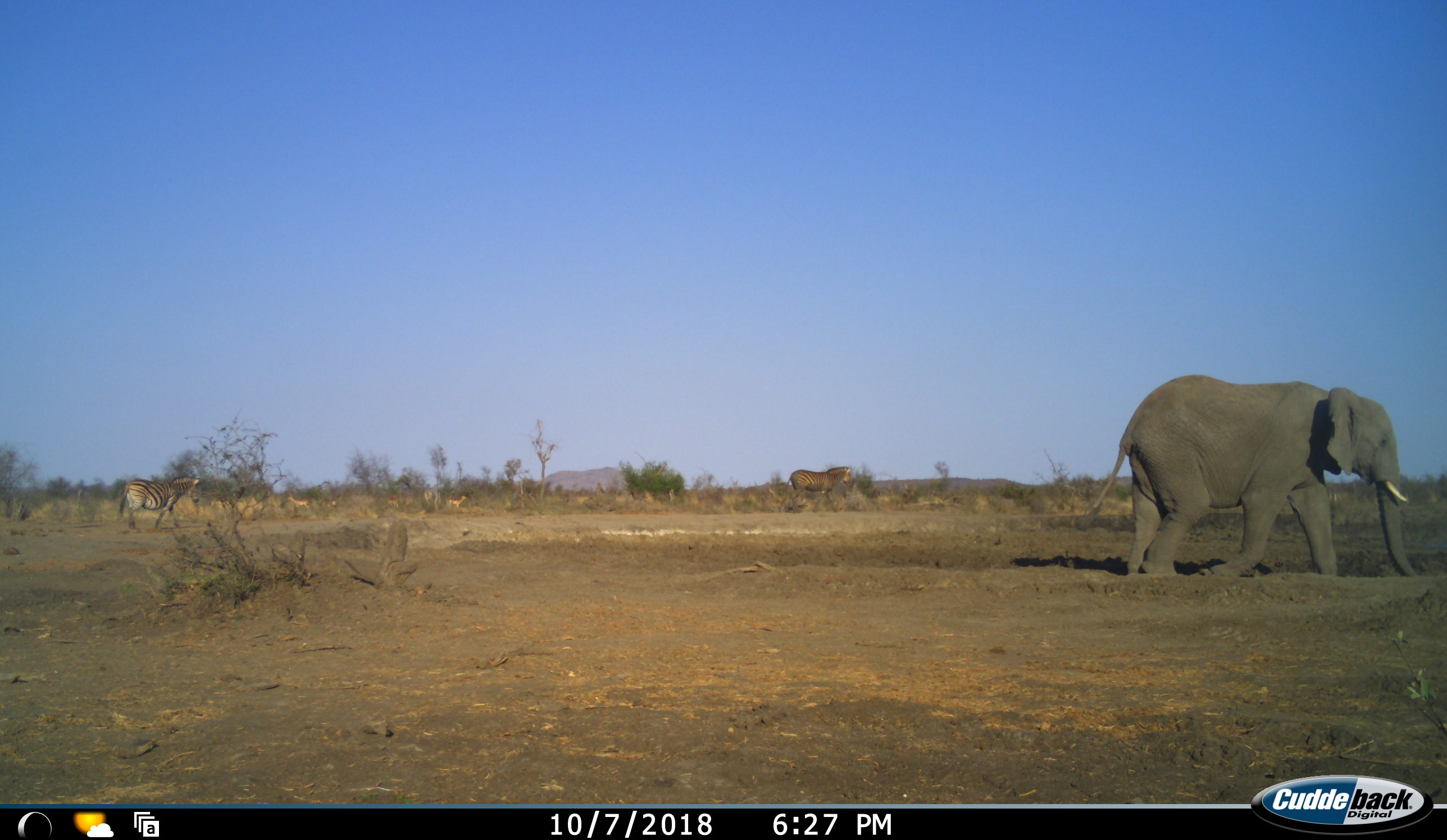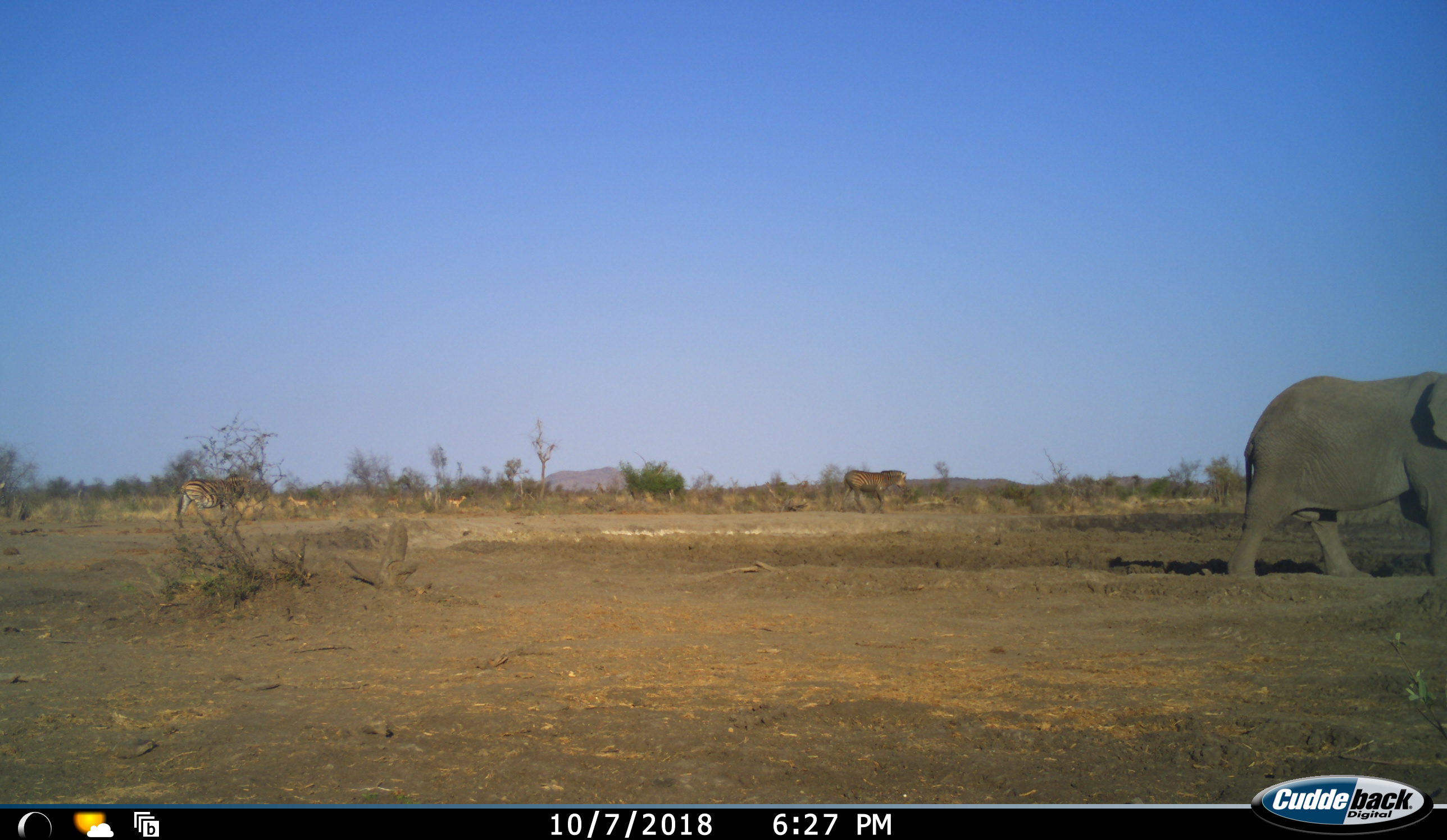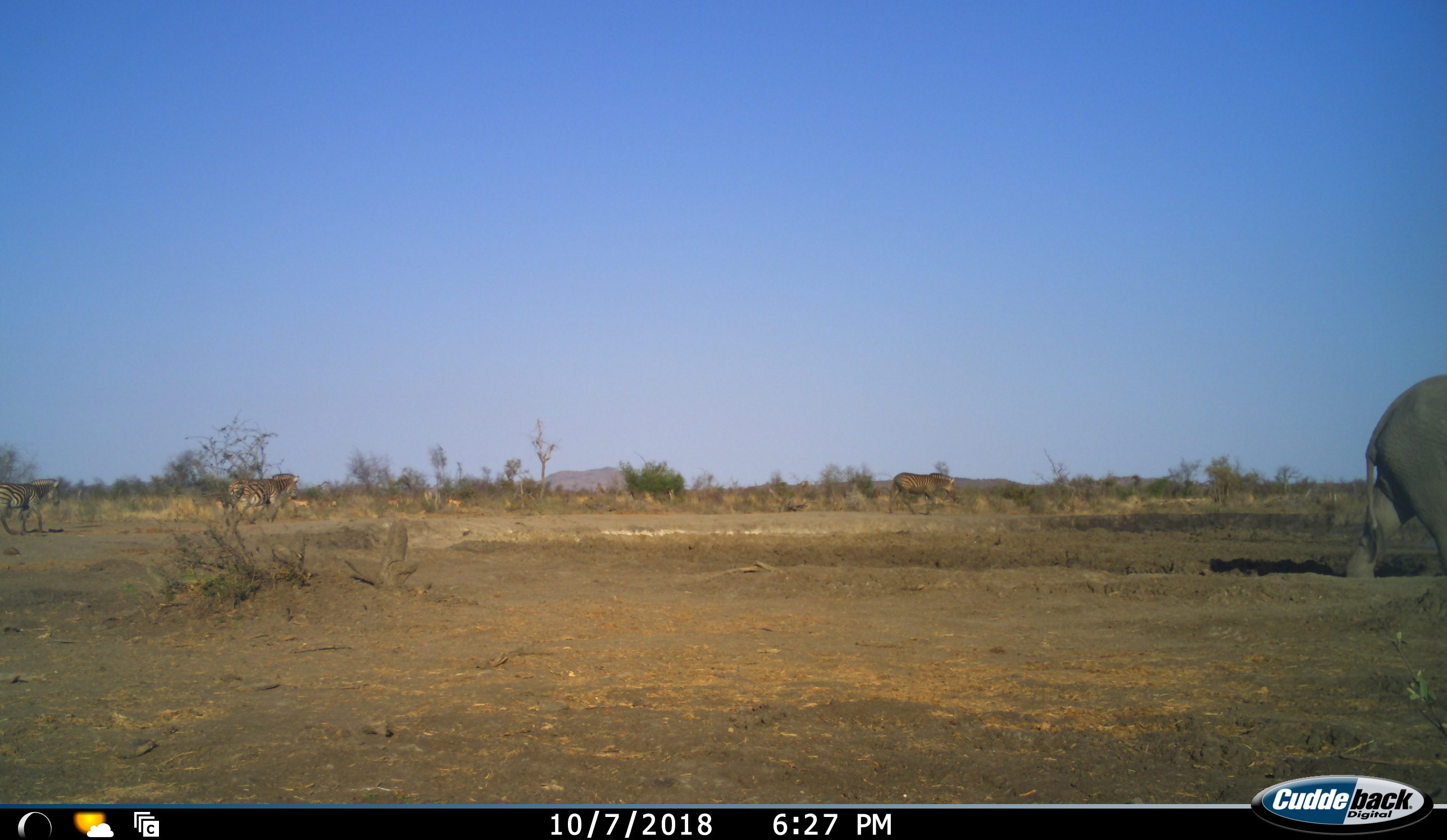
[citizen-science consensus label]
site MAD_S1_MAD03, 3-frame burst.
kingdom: Animalia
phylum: Chordata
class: Mammalia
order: Proboscidea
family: Elephantidae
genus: Loxodonta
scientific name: Loxodonta africana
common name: african bush elephant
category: elephant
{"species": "elephant (african bush elephant) (Loxodonta africana)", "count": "1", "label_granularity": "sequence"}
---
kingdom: Animalia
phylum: Chordata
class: Mammalia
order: Artiodactyla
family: Bovidae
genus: Aepyceros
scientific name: Aepyceros melampus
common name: impala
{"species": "impala (Aepyceros melampus)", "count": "2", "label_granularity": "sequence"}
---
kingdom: Animalia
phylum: Chordata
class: Mammalia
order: Perissodactyla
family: Equidae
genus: Equus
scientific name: Equus quagga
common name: plains zebra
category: zebraplains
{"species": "zebraplains (plains zebra) (Equus quagga)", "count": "3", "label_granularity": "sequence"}